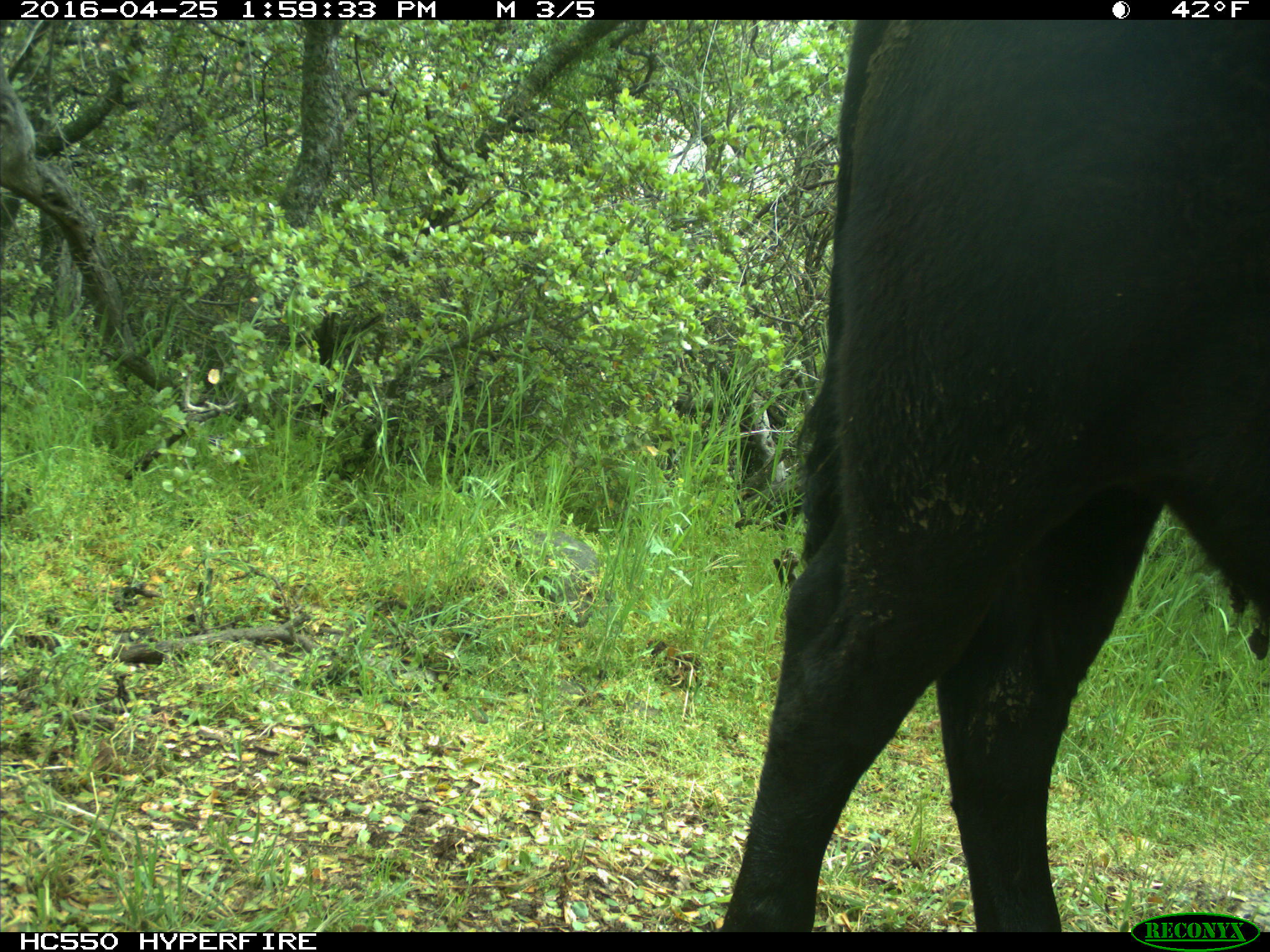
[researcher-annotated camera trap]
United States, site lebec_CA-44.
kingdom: Animalia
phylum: Chordata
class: Mammalia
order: Artiodactyla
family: Bovidae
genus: Bos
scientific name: Bos taurus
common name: domestic cow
Bos taurus (domestic cow).